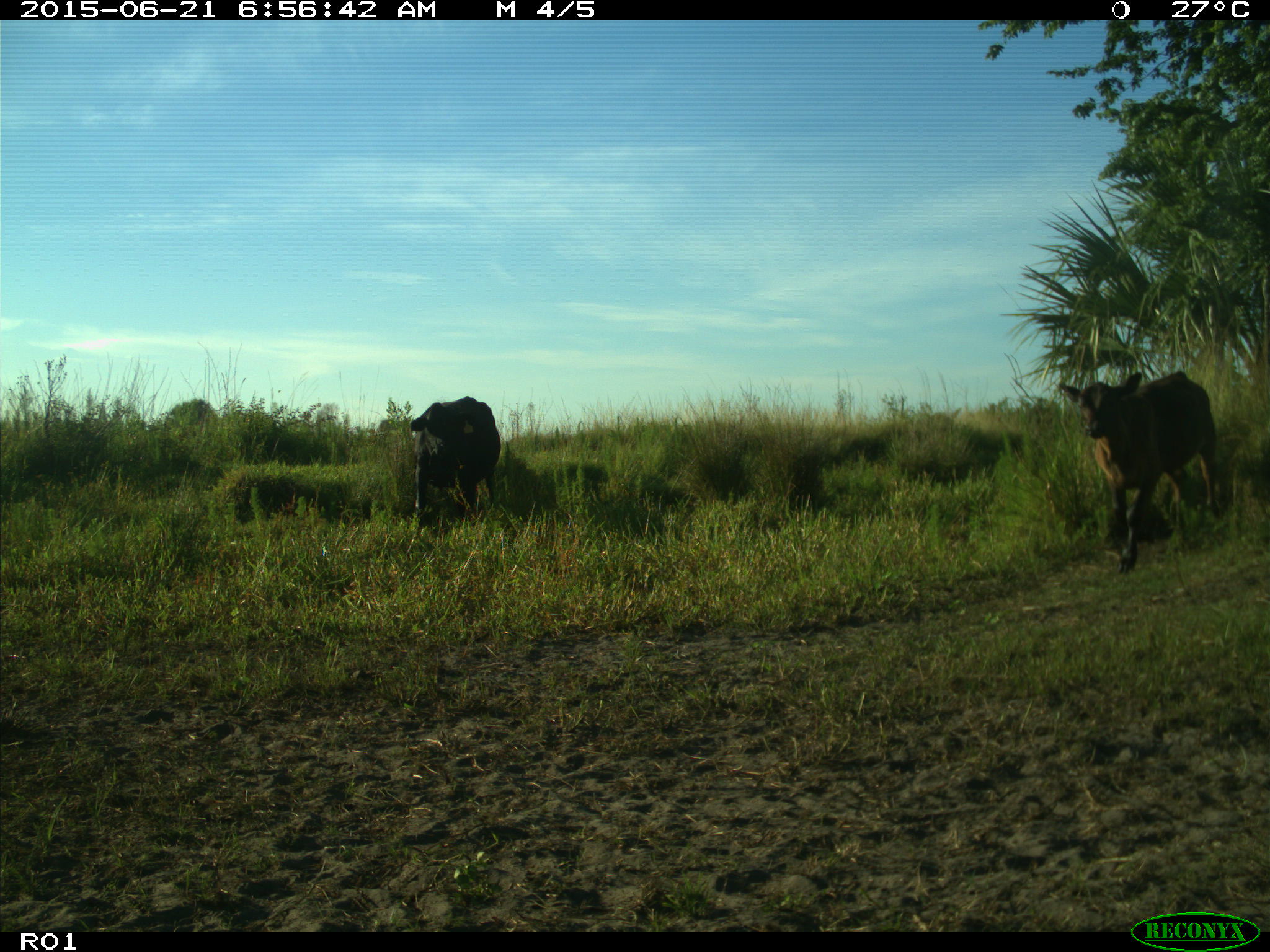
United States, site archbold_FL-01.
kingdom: Animalia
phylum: Chordata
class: Mammalia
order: Artiodactyla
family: Bovidae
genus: Bos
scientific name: Bos taurus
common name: domestic cow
Bos taurus (domestic cow).